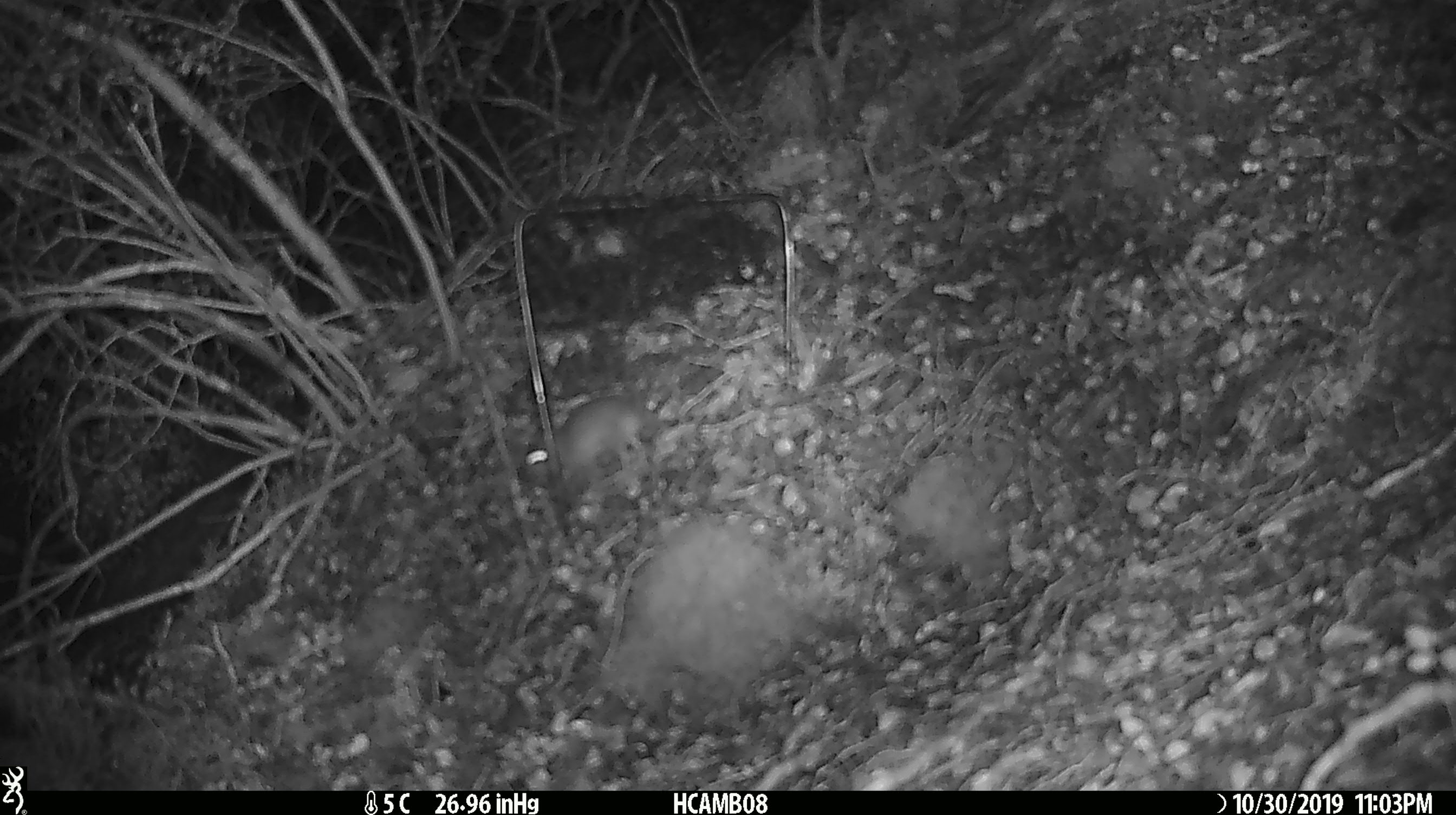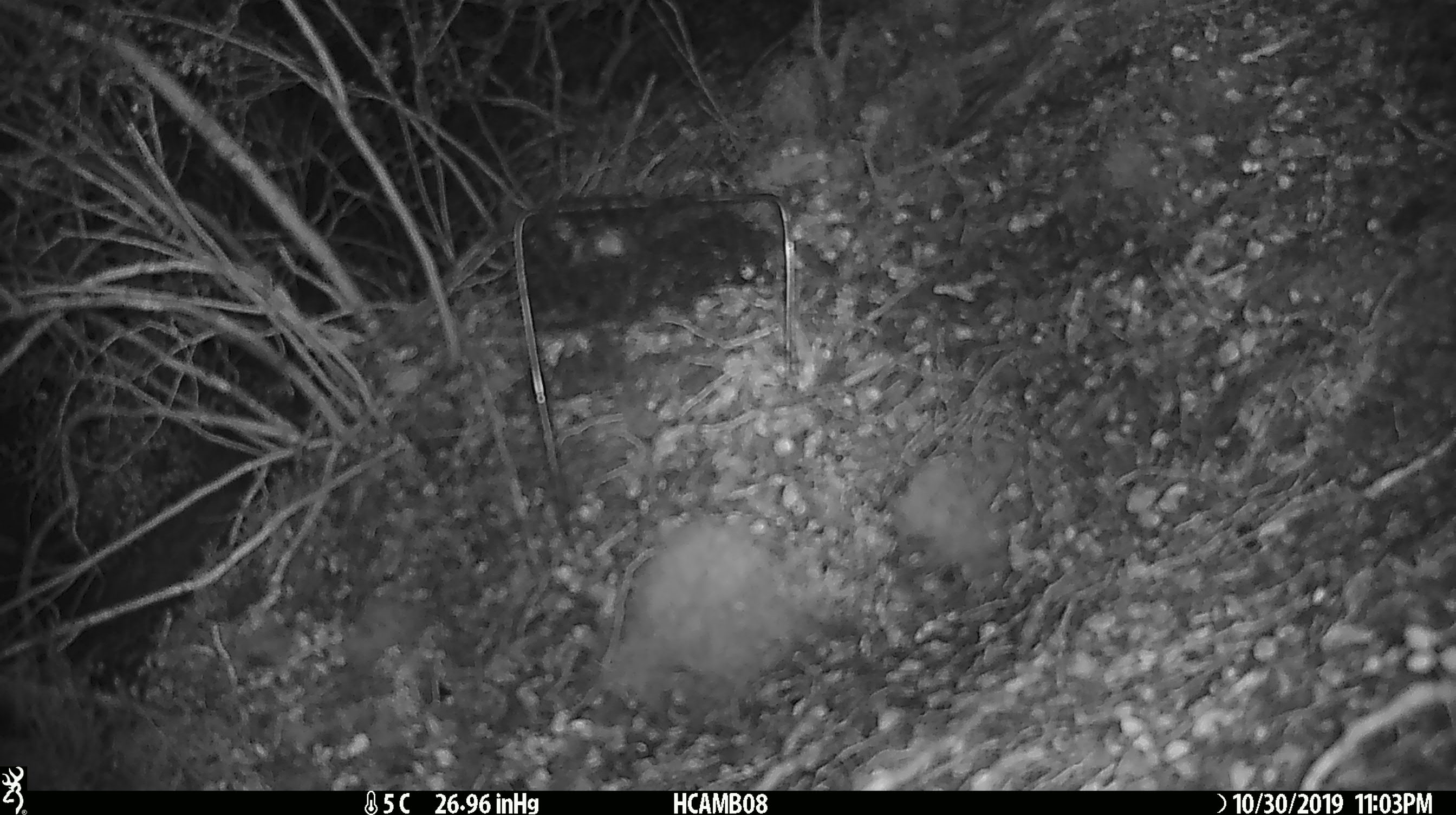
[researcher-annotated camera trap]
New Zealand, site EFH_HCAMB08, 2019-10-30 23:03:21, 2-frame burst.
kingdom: Animalia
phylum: Chordata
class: Mammalia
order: Rodentia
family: Muridae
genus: Mus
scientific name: Mus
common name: mouse